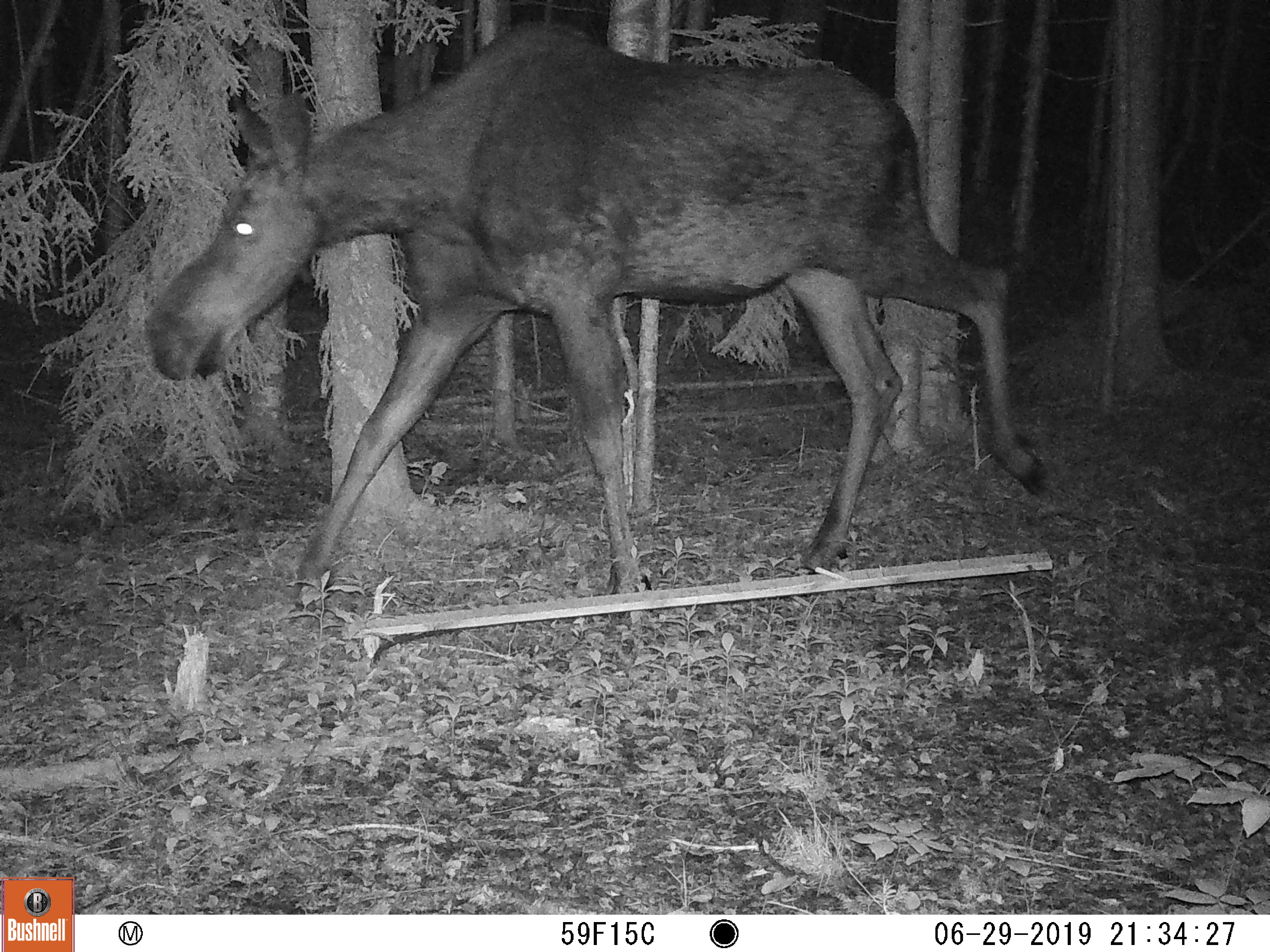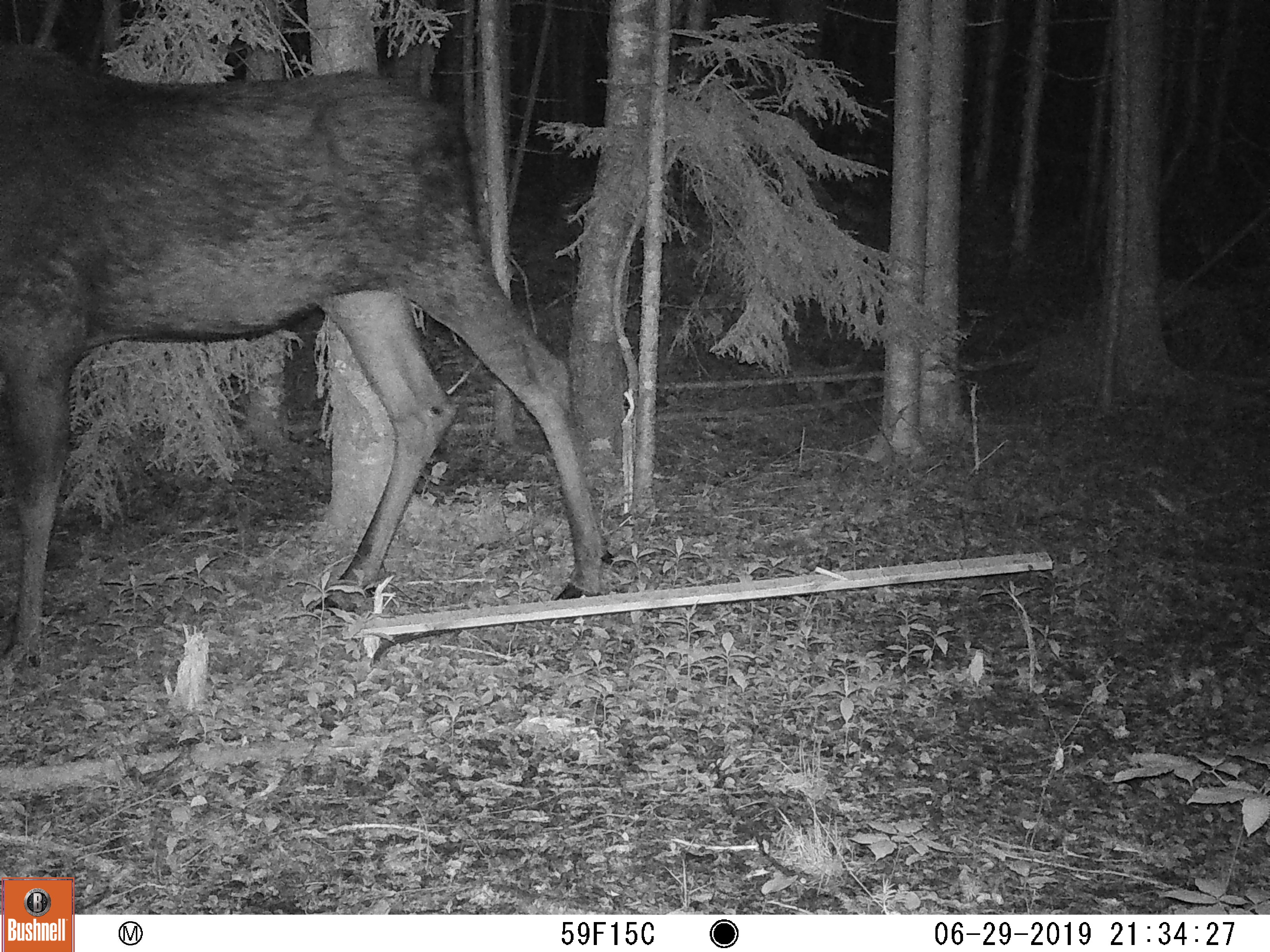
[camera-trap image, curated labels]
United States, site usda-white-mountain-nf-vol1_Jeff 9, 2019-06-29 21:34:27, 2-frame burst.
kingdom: Animalia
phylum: Chordata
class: Mammalia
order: Artiodactyla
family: Cervidae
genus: Alces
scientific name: Alces alces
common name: moose